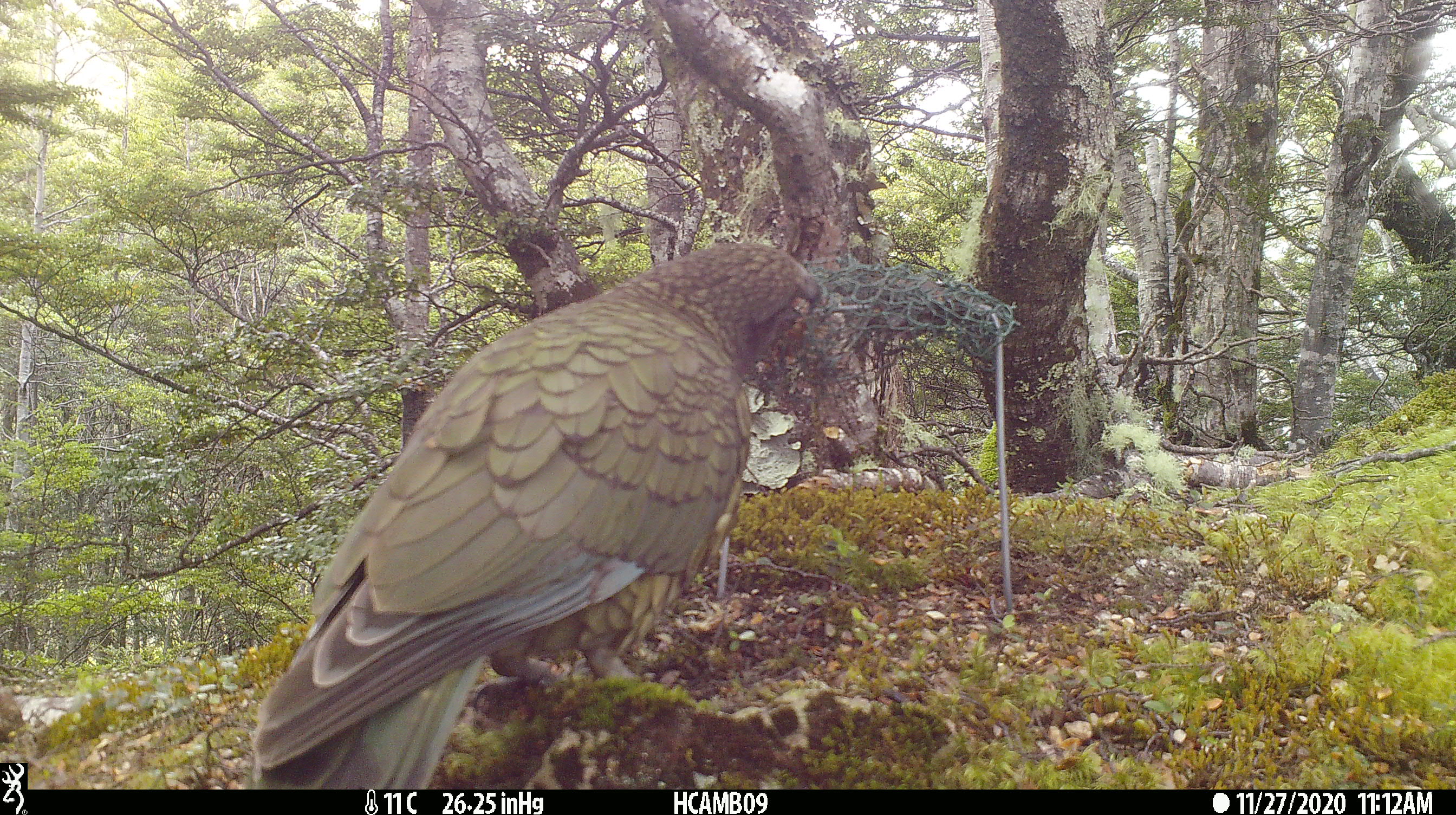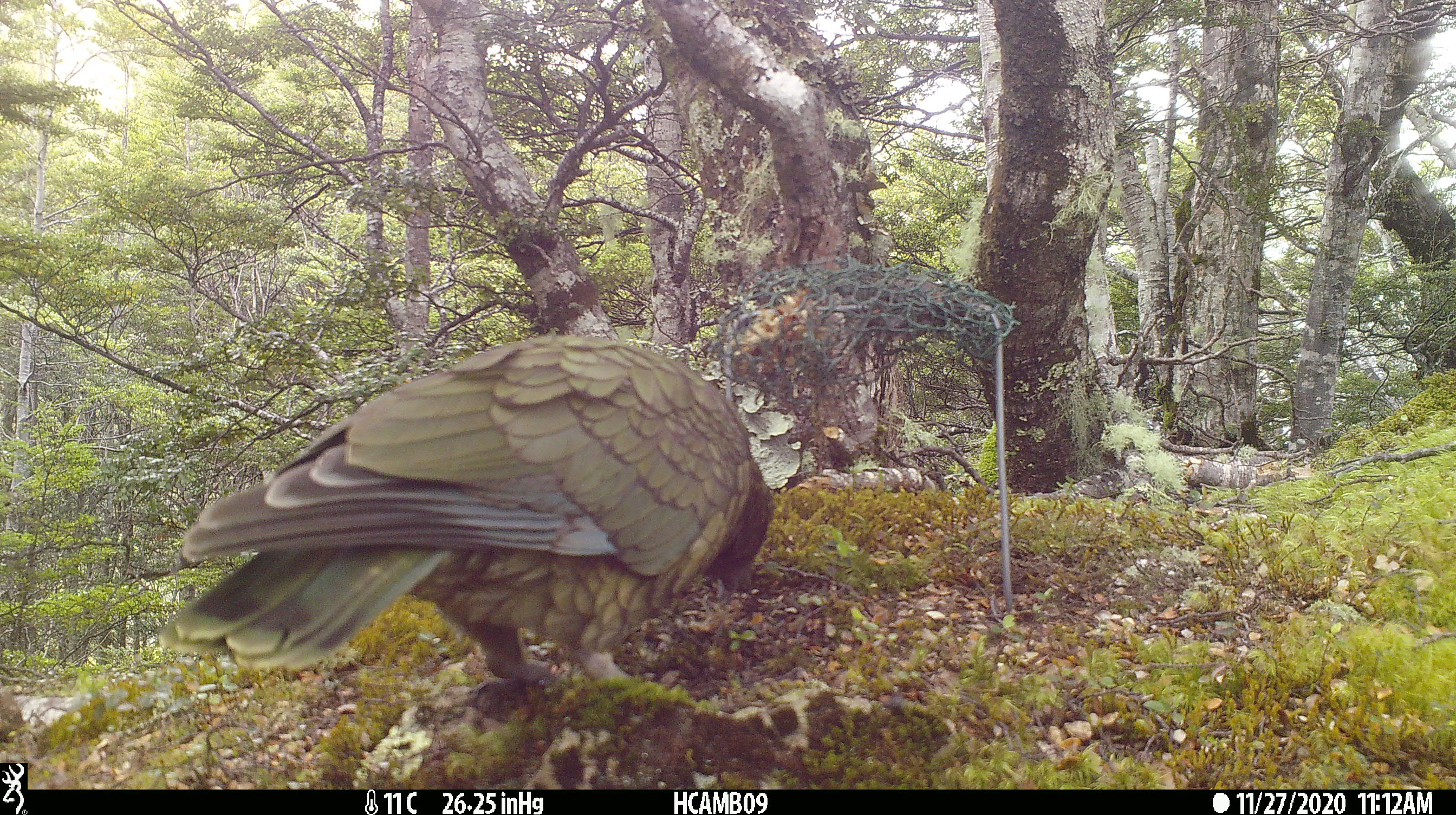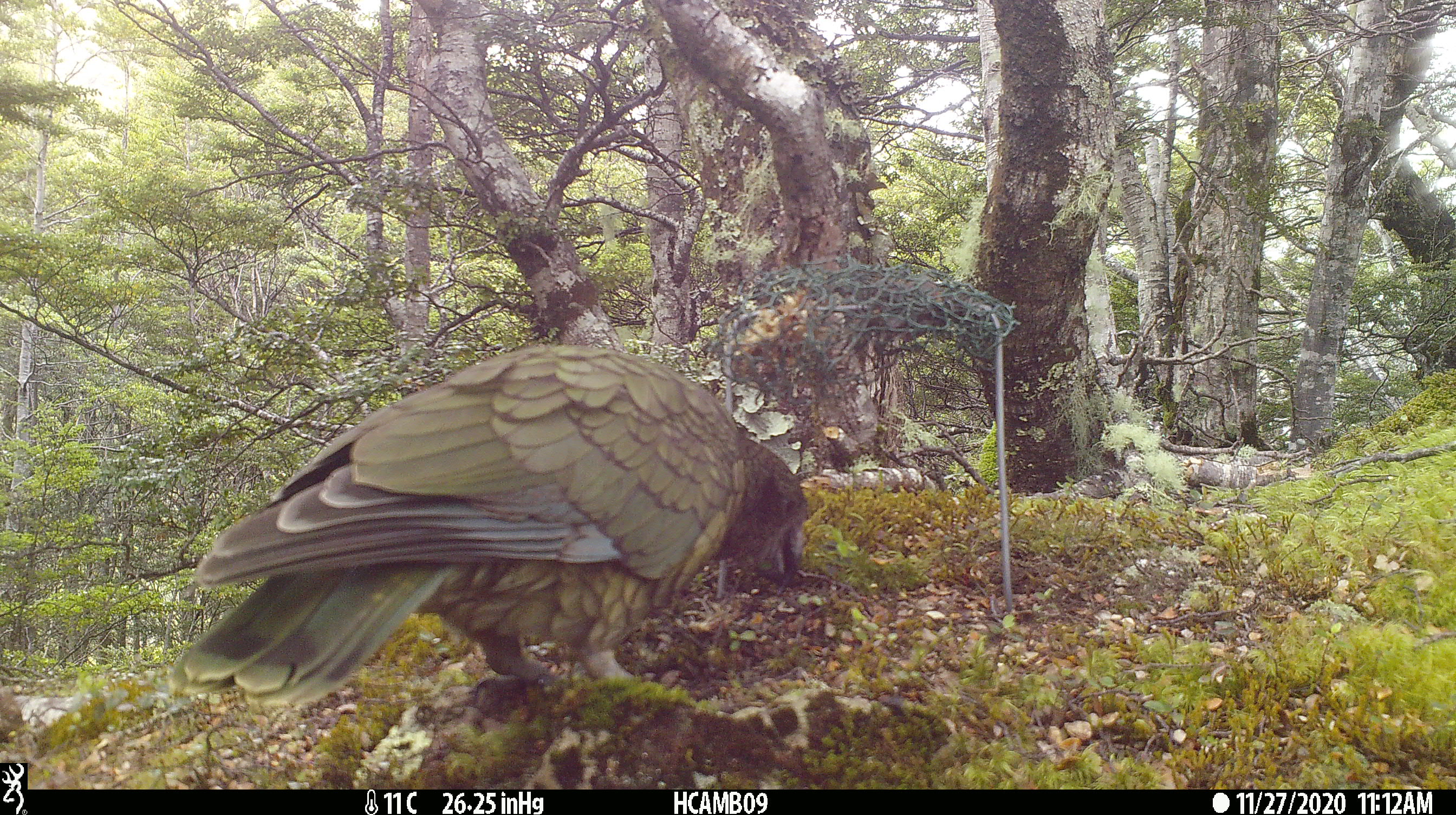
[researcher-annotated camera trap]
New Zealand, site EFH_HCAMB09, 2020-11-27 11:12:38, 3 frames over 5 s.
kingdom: Animalia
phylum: Chordata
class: Aves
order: Psittaciformes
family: Strigopidae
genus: Nestor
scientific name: Nestor notabilis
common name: kea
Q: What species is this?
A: Kea (Nestor notabilis).